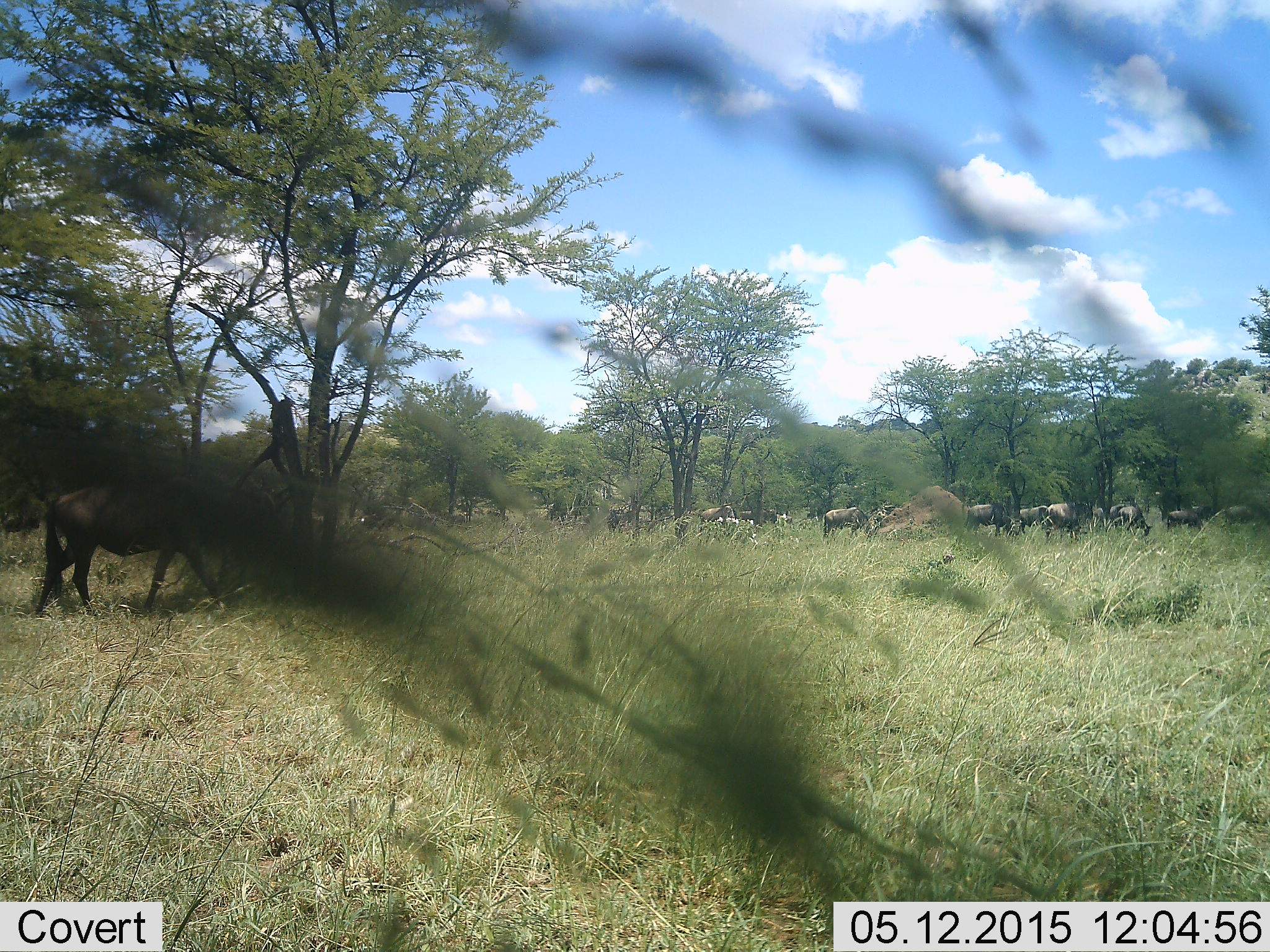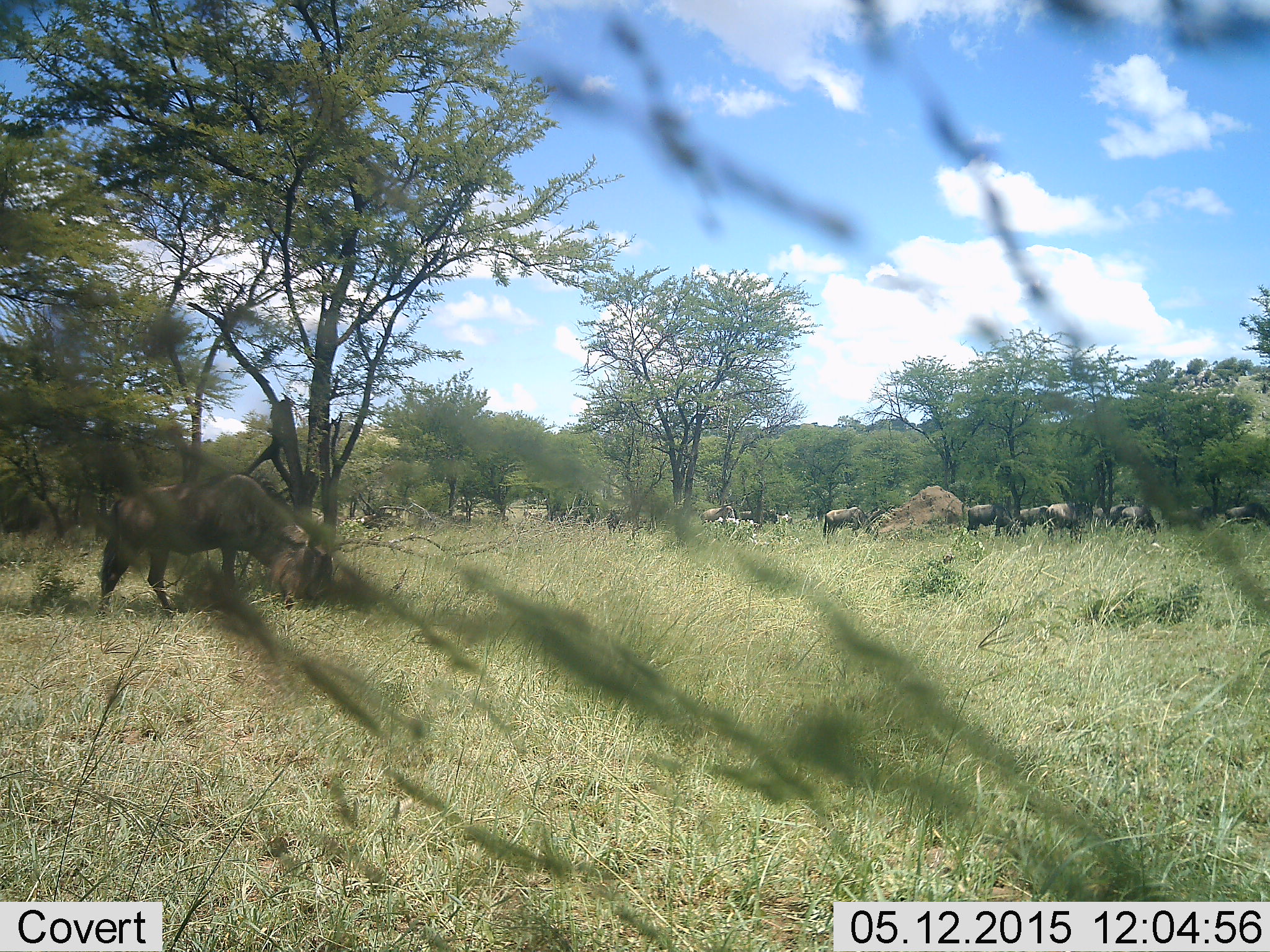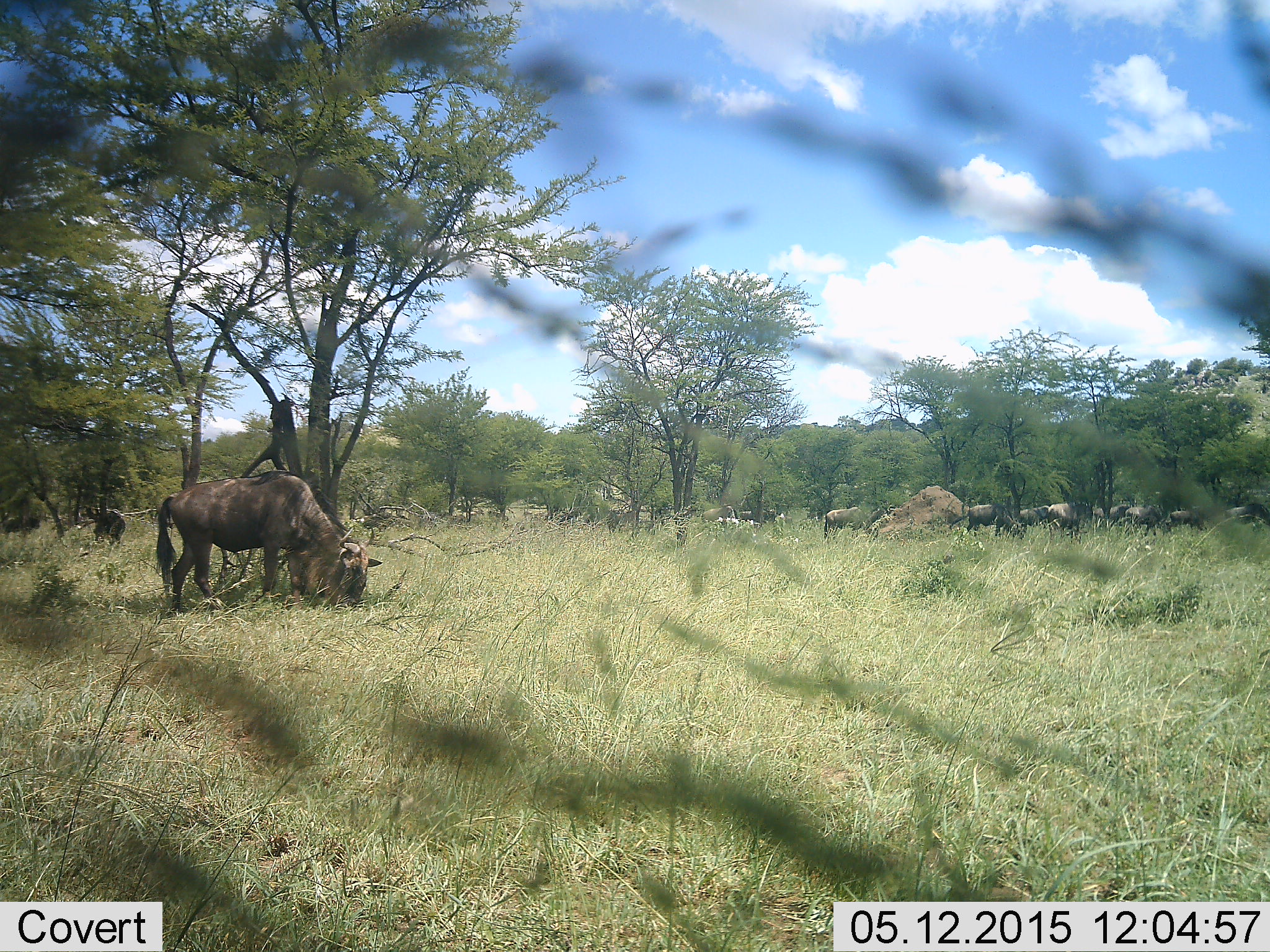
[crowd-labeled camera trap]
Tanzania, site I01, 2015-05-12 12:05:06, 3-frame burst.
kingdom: Animalia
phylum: Chordata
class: Mammalia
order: Artiodactyla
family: Bovidae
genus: Connochaetes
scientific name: Connochaetes taurinus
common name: blue wildebeest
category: wildebeest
Wildebeest (blue wildebeest) (Connochaetes taurinus), count 11-50. Behavior (volunteer vote fractions): standing 70%, resting 0%, moving 40%, interacting 0%. Young present (vote fraction): 0%. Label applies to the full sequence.